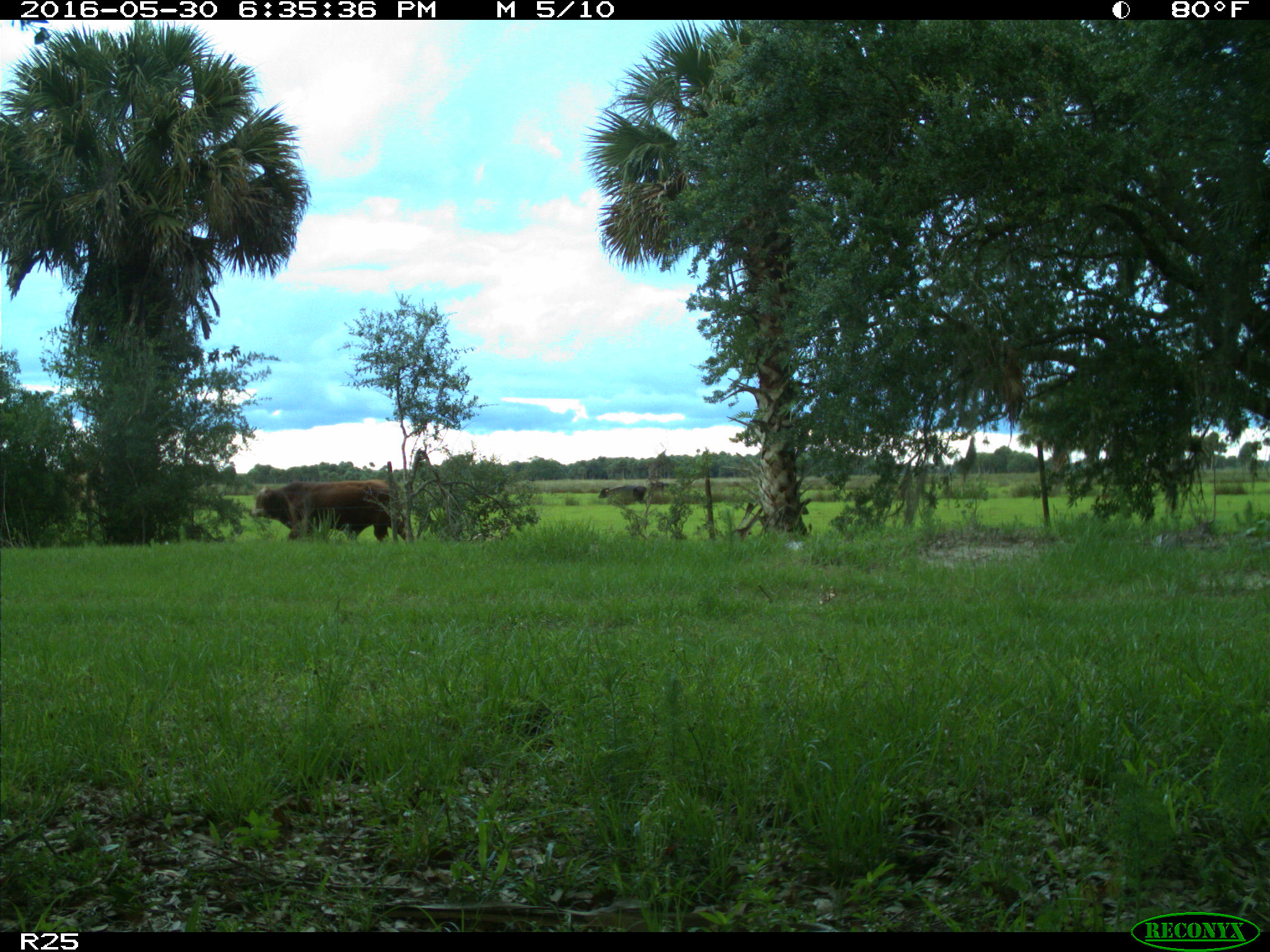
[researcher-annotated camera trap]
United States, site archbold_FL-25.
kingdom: Animalia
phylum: Chordata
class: Mammalia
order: Artiodactyla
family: Bovidae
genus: Bos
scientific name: Bos taurus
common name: domestic cow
Bos taurus (domestic cow).